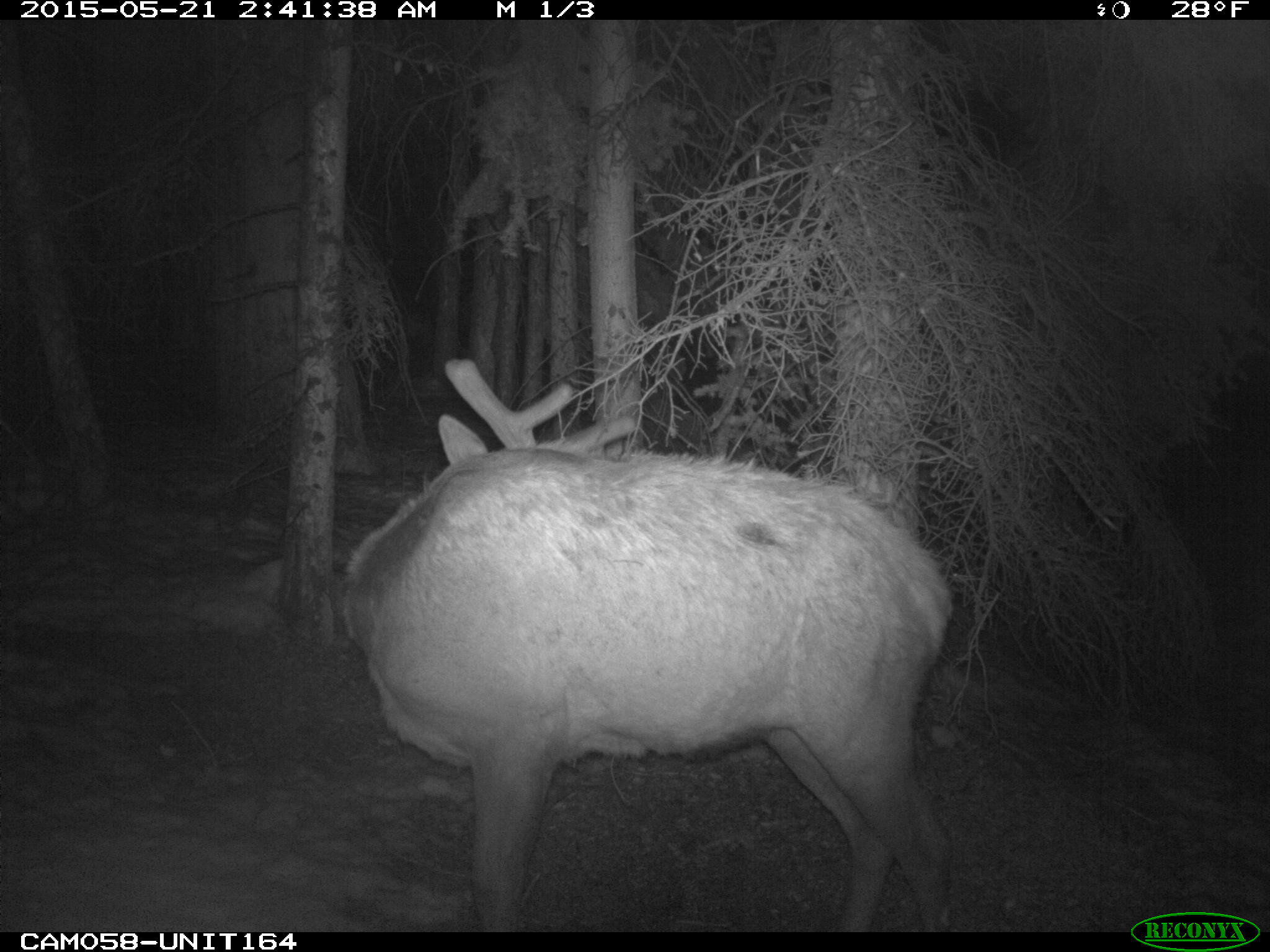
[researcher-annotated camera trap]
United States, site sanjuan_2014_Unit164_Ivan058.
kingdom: Animalia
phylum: Chordata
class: Mammalia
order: Artiodactyla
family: Cervidae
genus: Cervus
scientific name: Cervus elaphus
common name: red deer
Cervus elaphus (red deer).